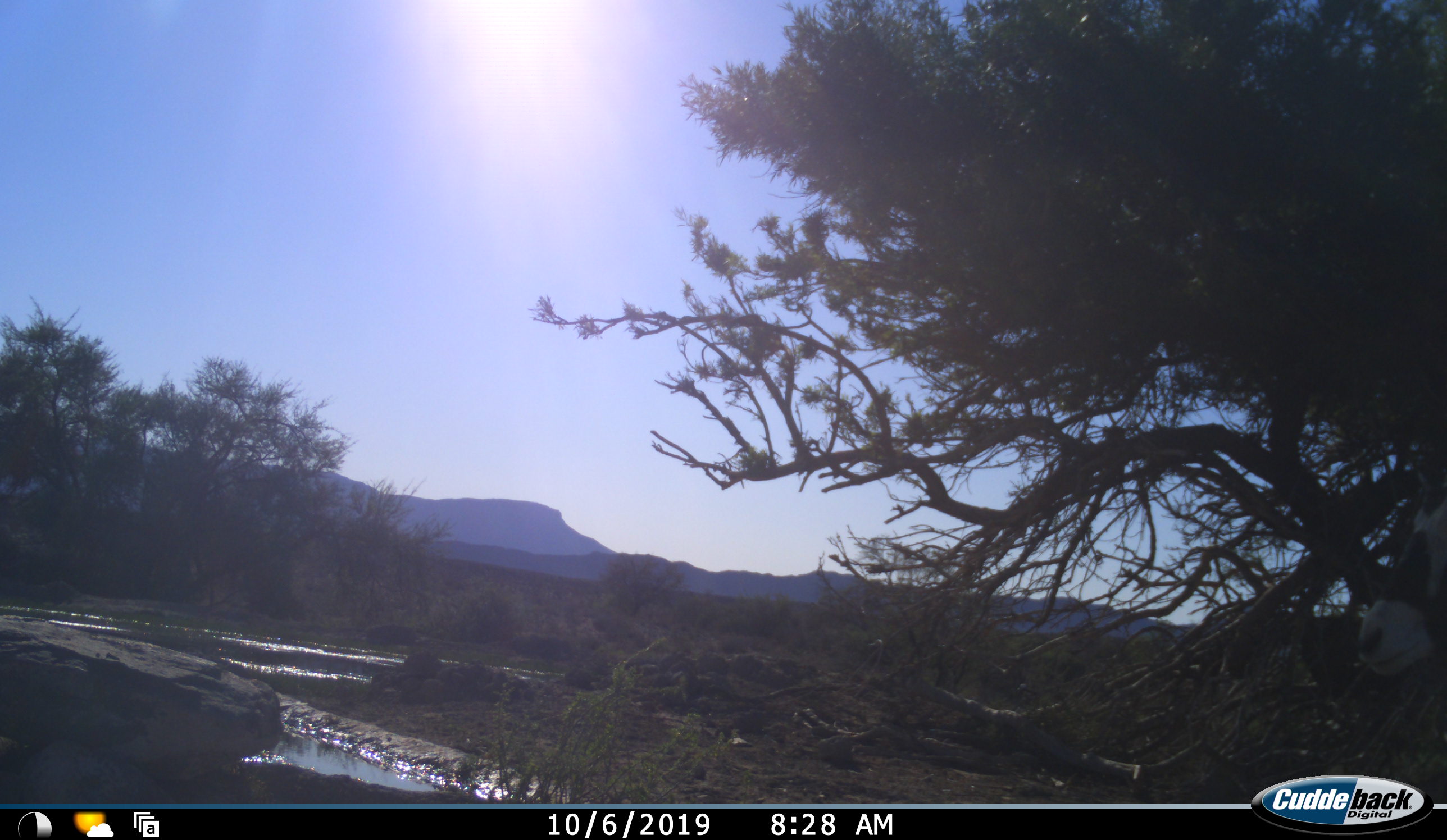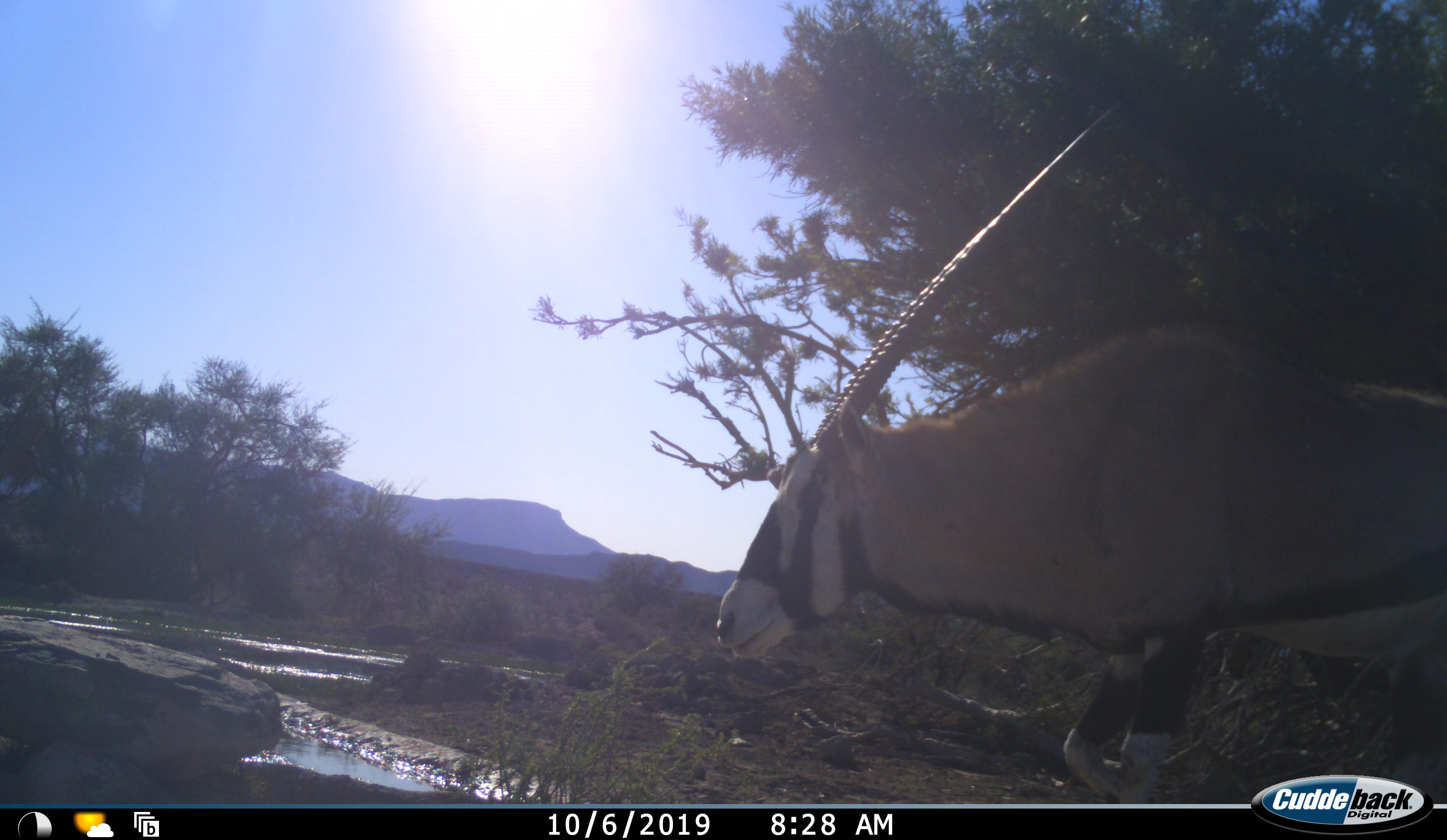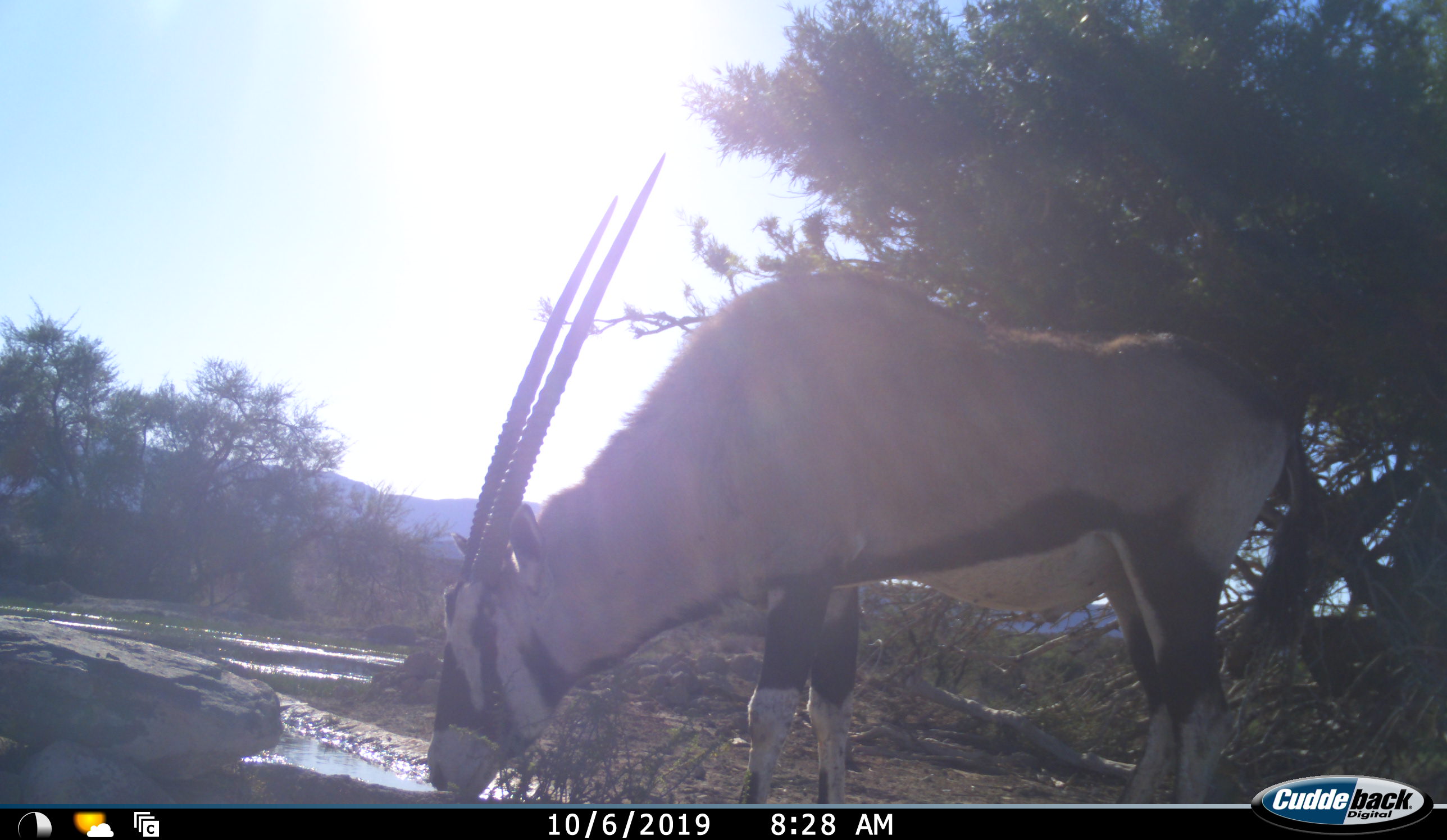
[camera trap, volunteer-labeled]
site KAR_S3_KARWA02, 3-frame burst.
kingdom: Animalia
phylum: Chordata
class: Mammalia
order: Artiodactyla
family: Bovidae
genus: Oryx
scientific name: Oryx gazella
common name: gemsbok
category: oryx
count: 1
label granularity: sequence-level